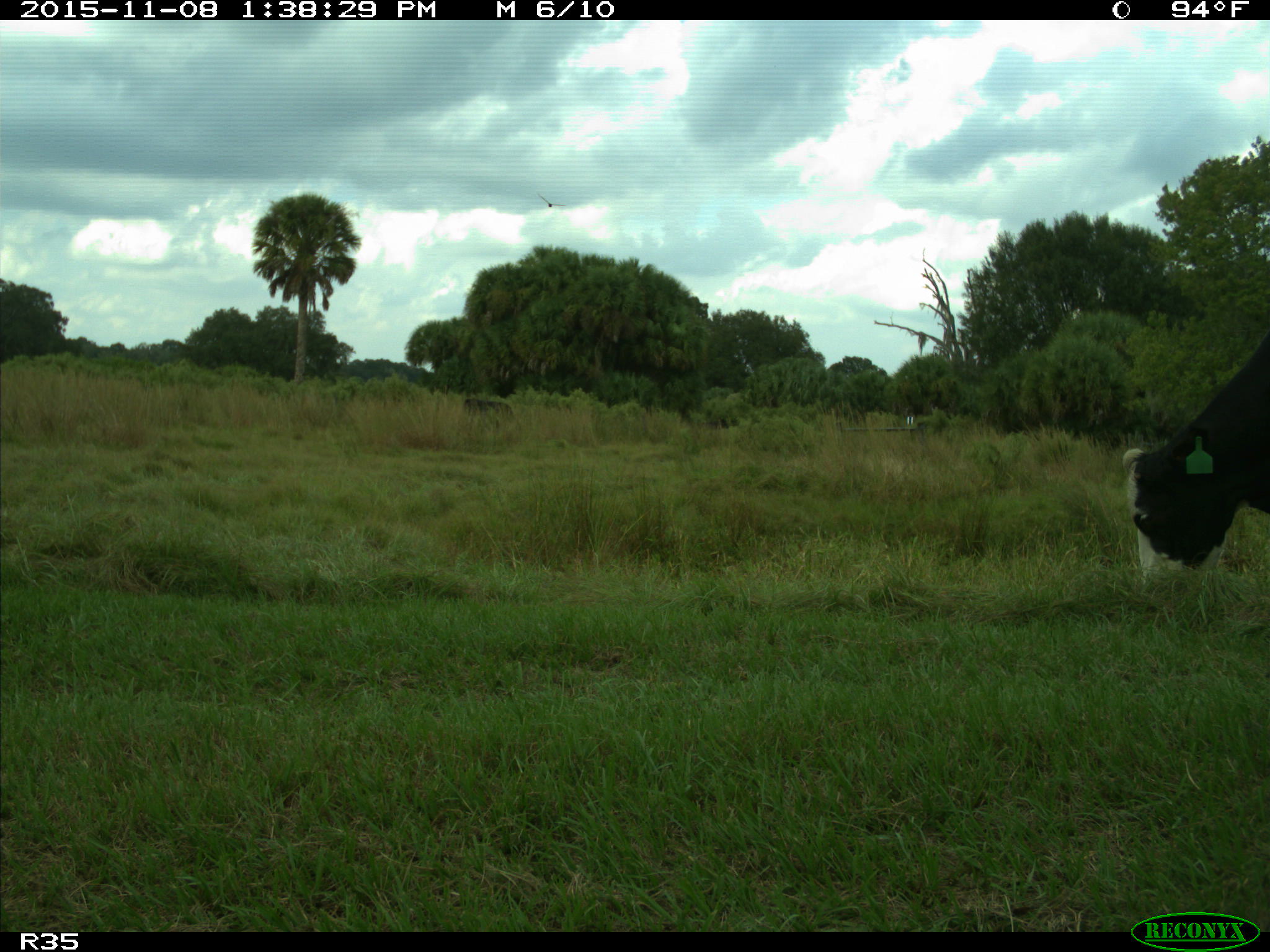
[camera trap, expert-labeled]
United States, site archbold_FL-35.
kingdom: Animalia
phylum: Chordata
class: Mammalia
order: Artiodactyla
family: Bovidae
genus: Bos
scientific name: Bos taurus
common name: domestic cow